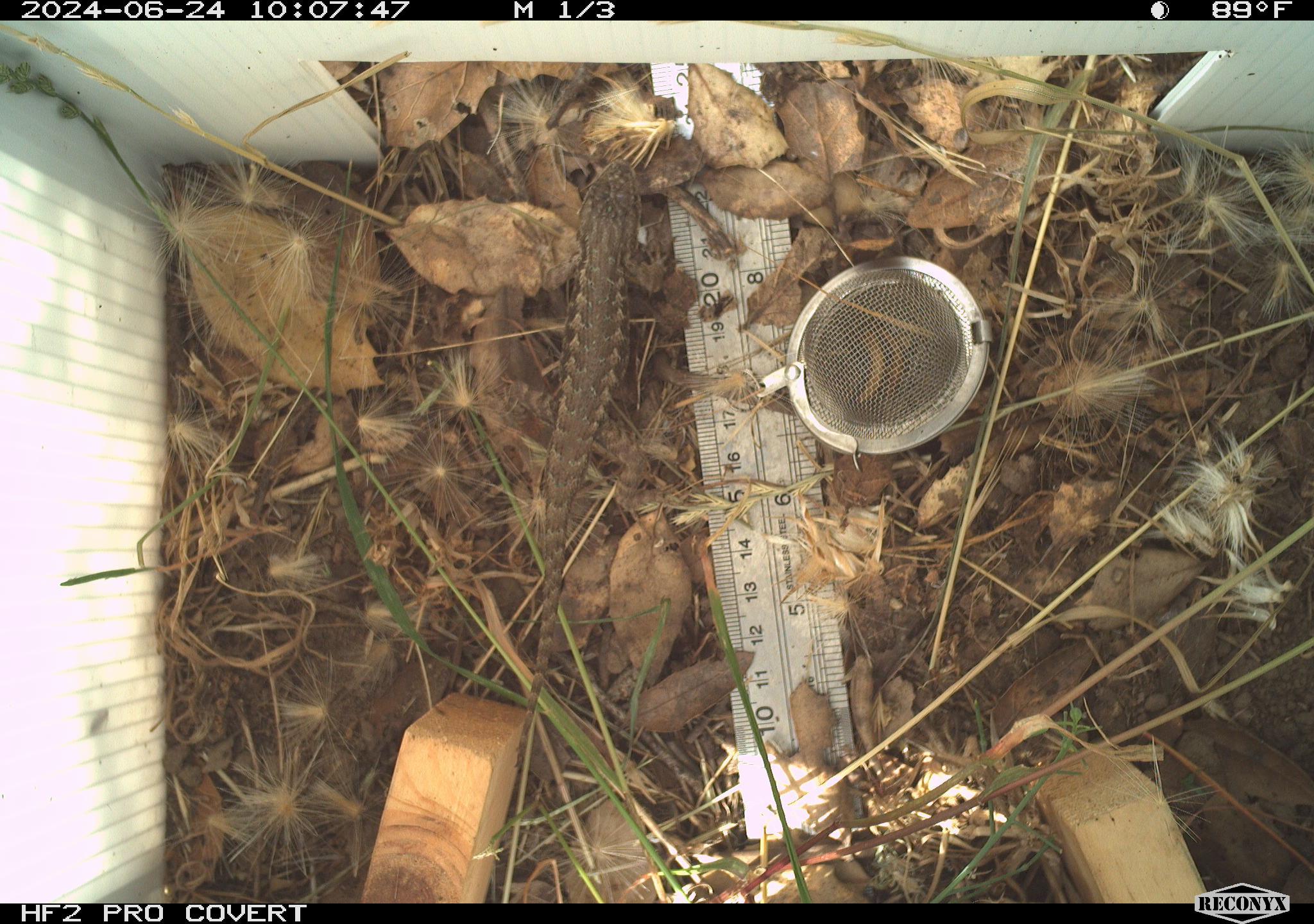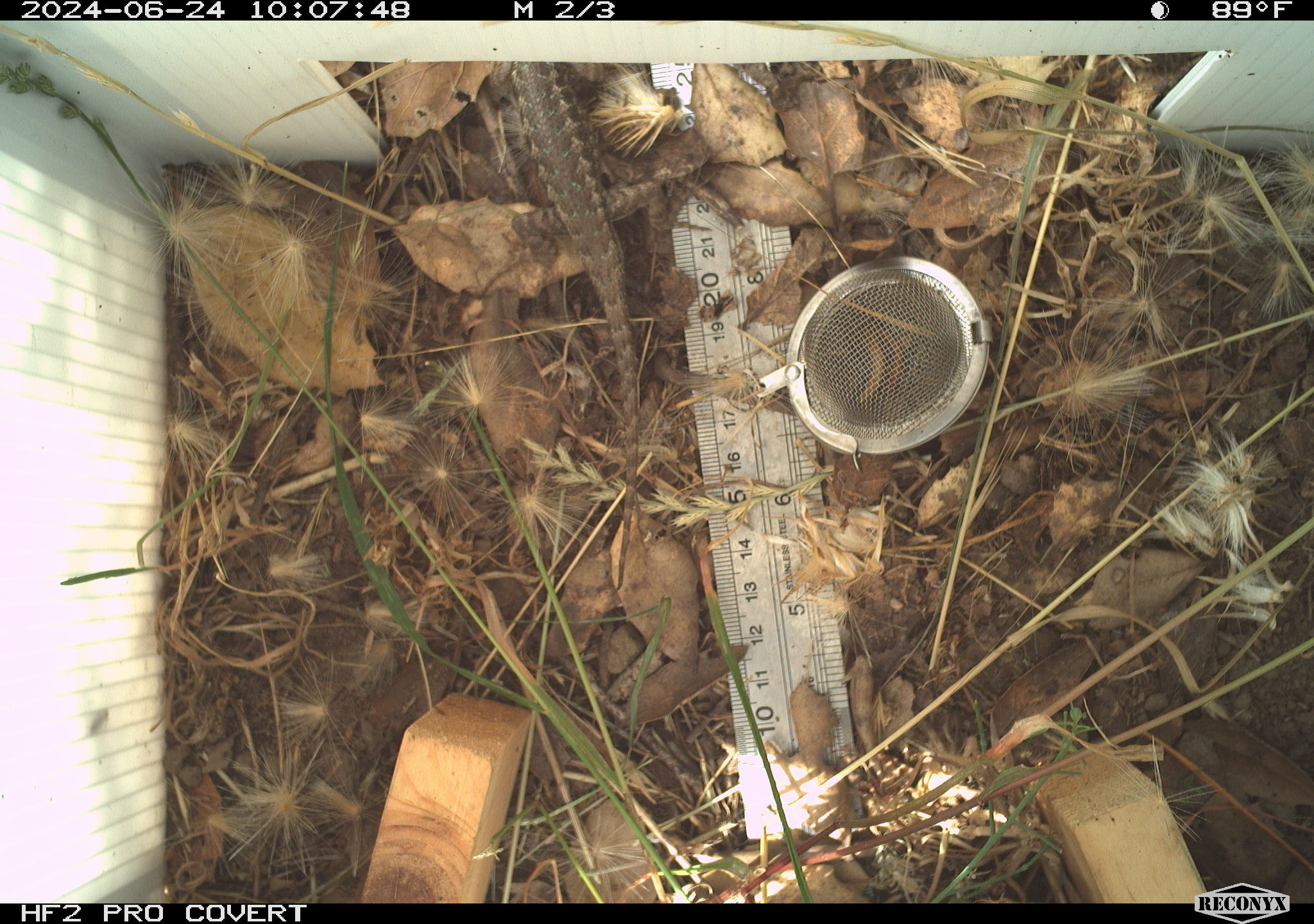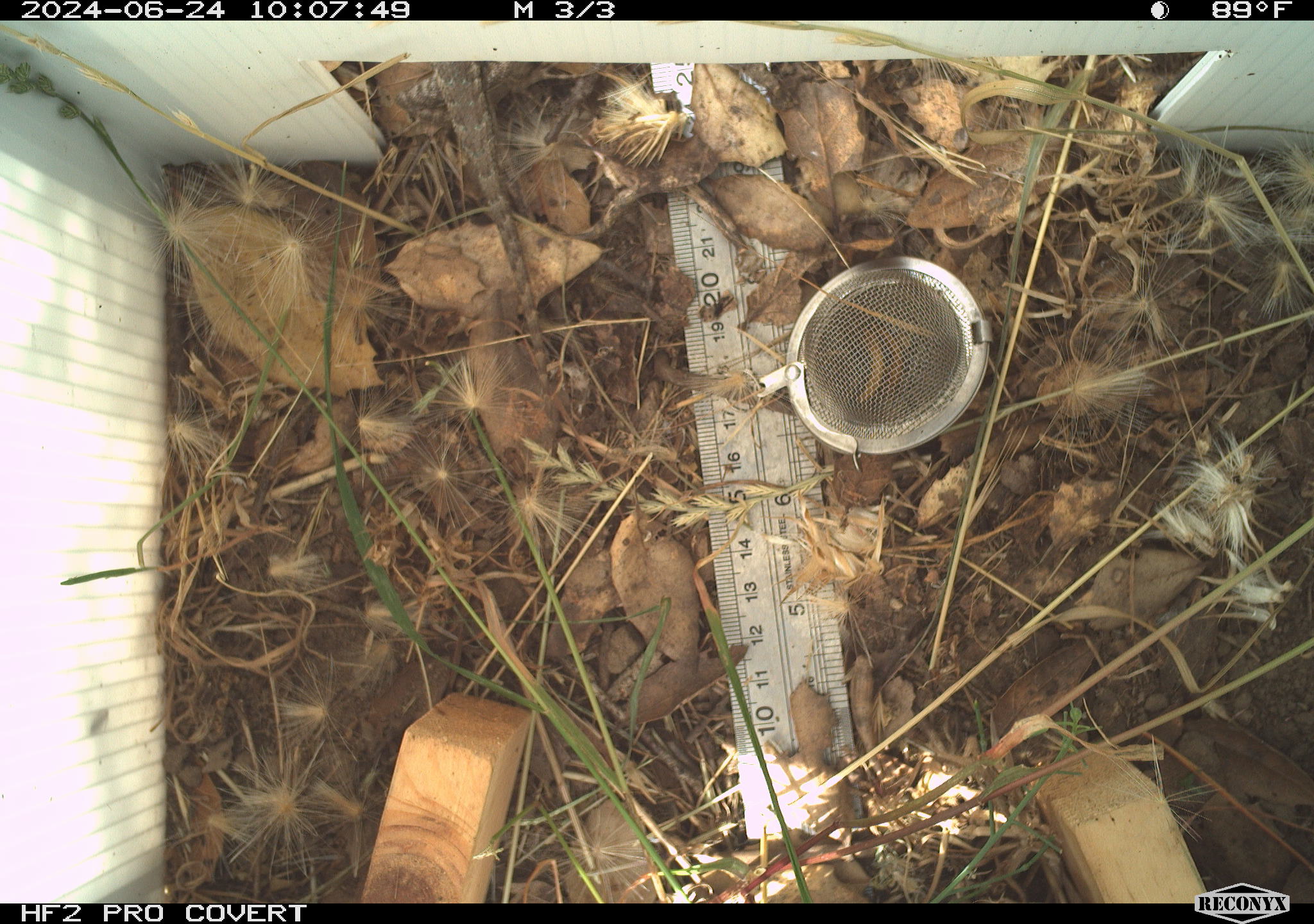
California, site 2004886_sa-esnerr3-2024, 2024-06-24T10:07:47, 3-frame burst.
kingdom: Animalia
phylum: Chordata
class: Reptilia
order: Squamata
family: Phrynosomatidae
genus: Sceloporus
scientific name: Sceloporus occidentalis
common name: western fence lizard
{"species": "western fence lizard (Sceloporus occidentalis)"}